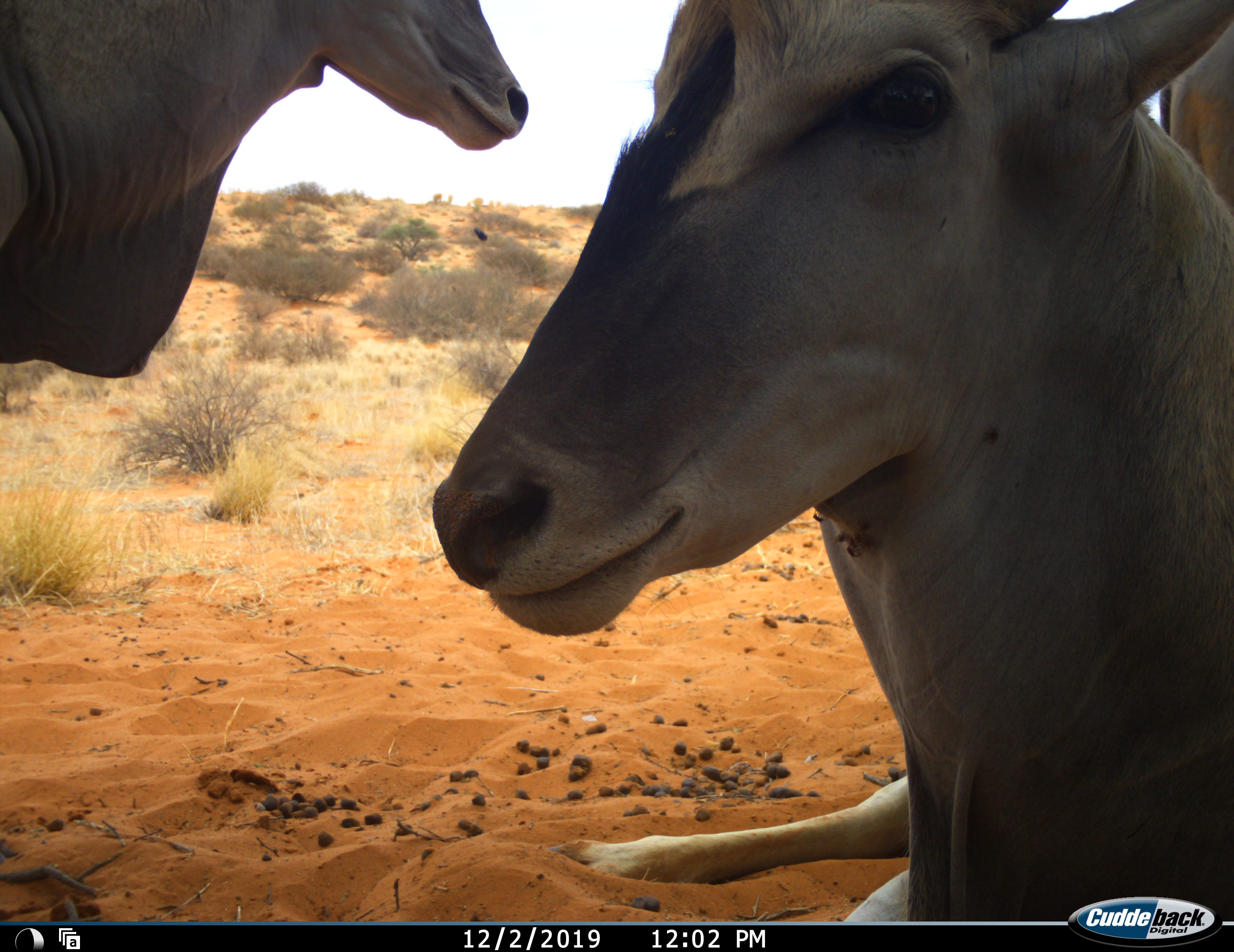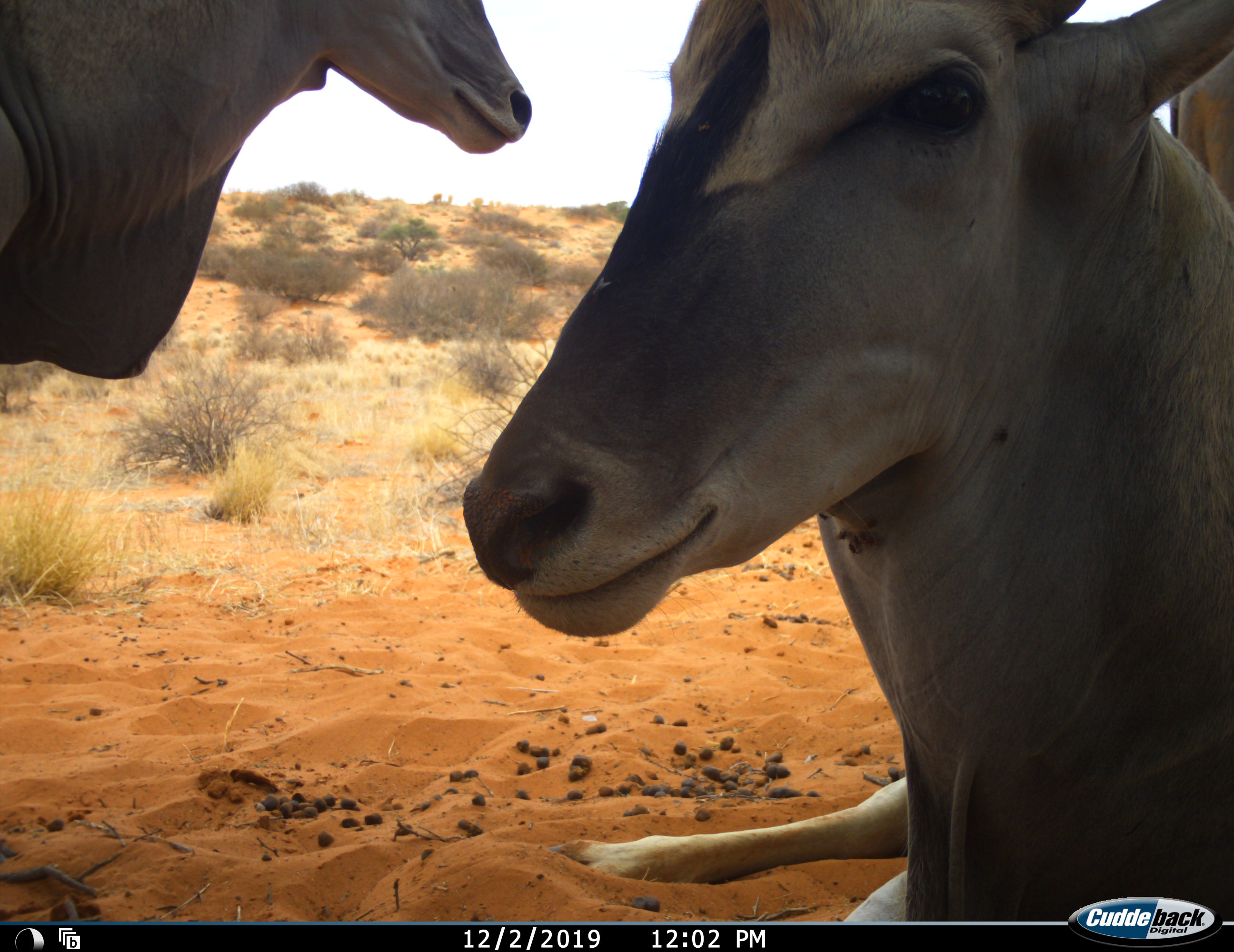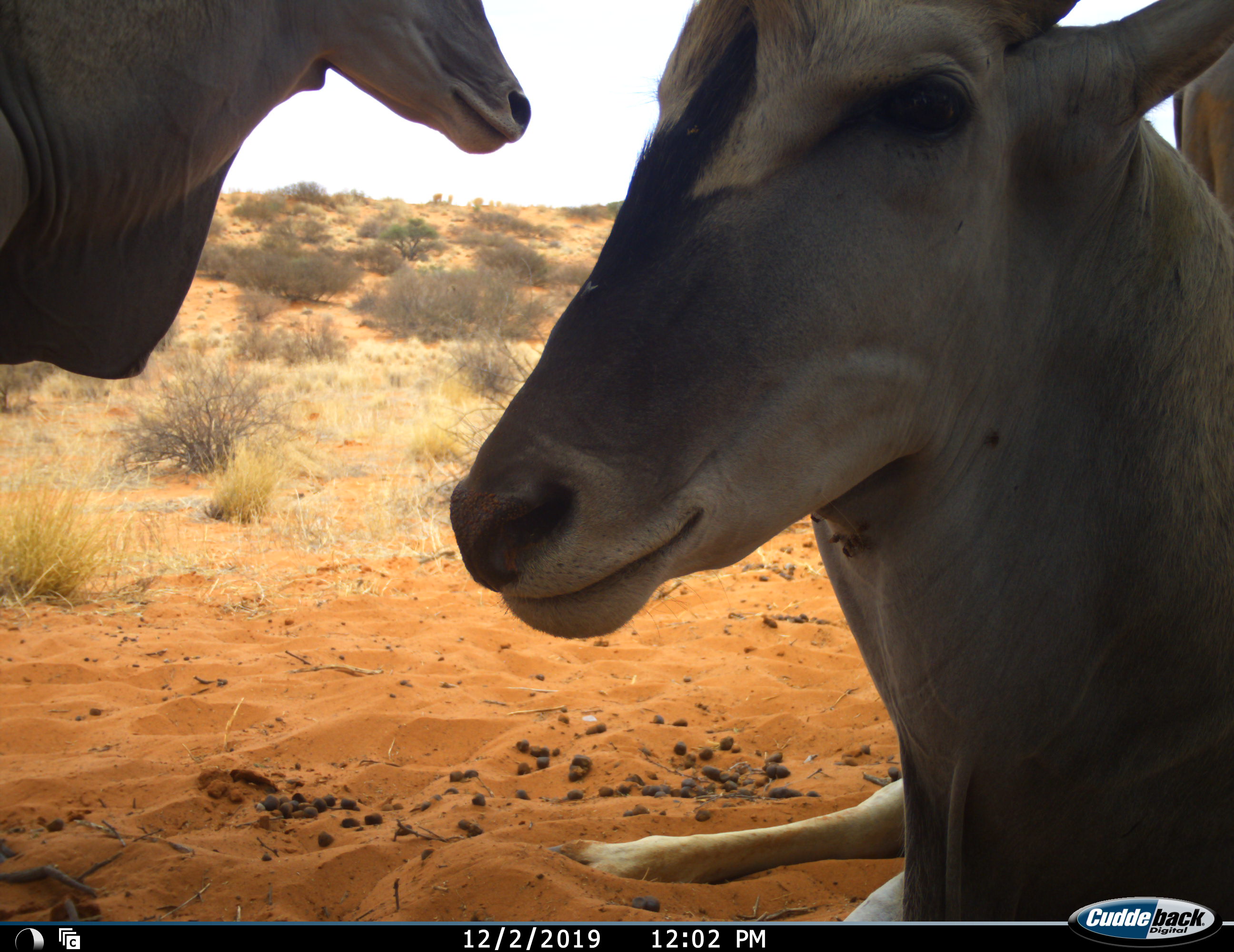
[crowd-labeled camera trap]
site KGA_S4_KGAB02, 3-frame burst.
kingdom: Animalia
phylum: Chordata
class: Mammalia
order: Artiodactyla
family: Bovidae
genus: Tragelaphus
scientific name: Tragelaphus oryx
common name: eland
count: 3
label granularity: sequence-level